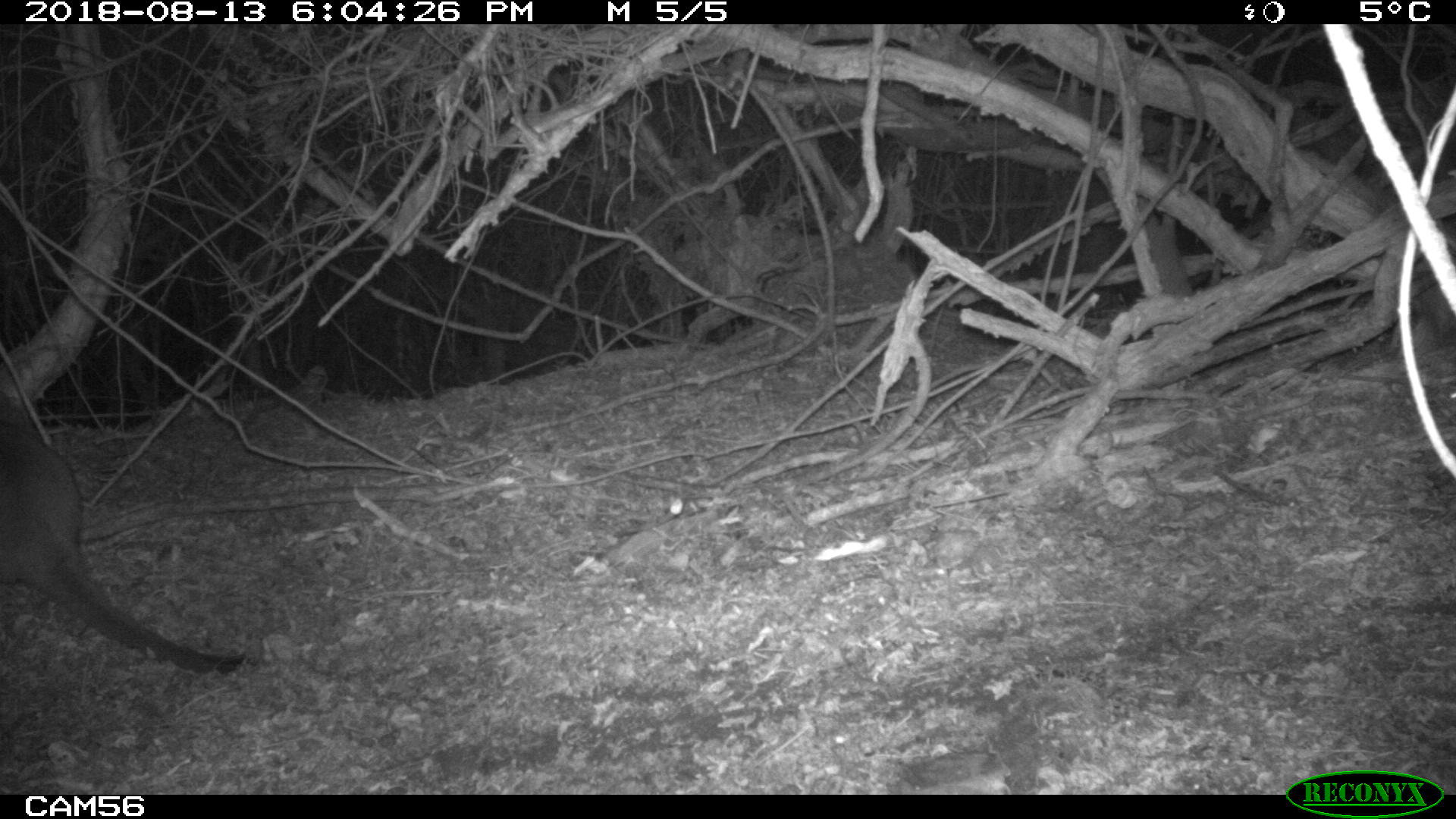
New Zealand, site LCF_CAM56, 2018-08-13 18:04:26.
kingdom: Animalia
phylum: Chordata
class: Mammalia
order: Diprotodontia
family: Macropodidae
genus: Notamacropus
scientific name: Notamacropus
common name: wallaby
Wallaby (Notamacropus).